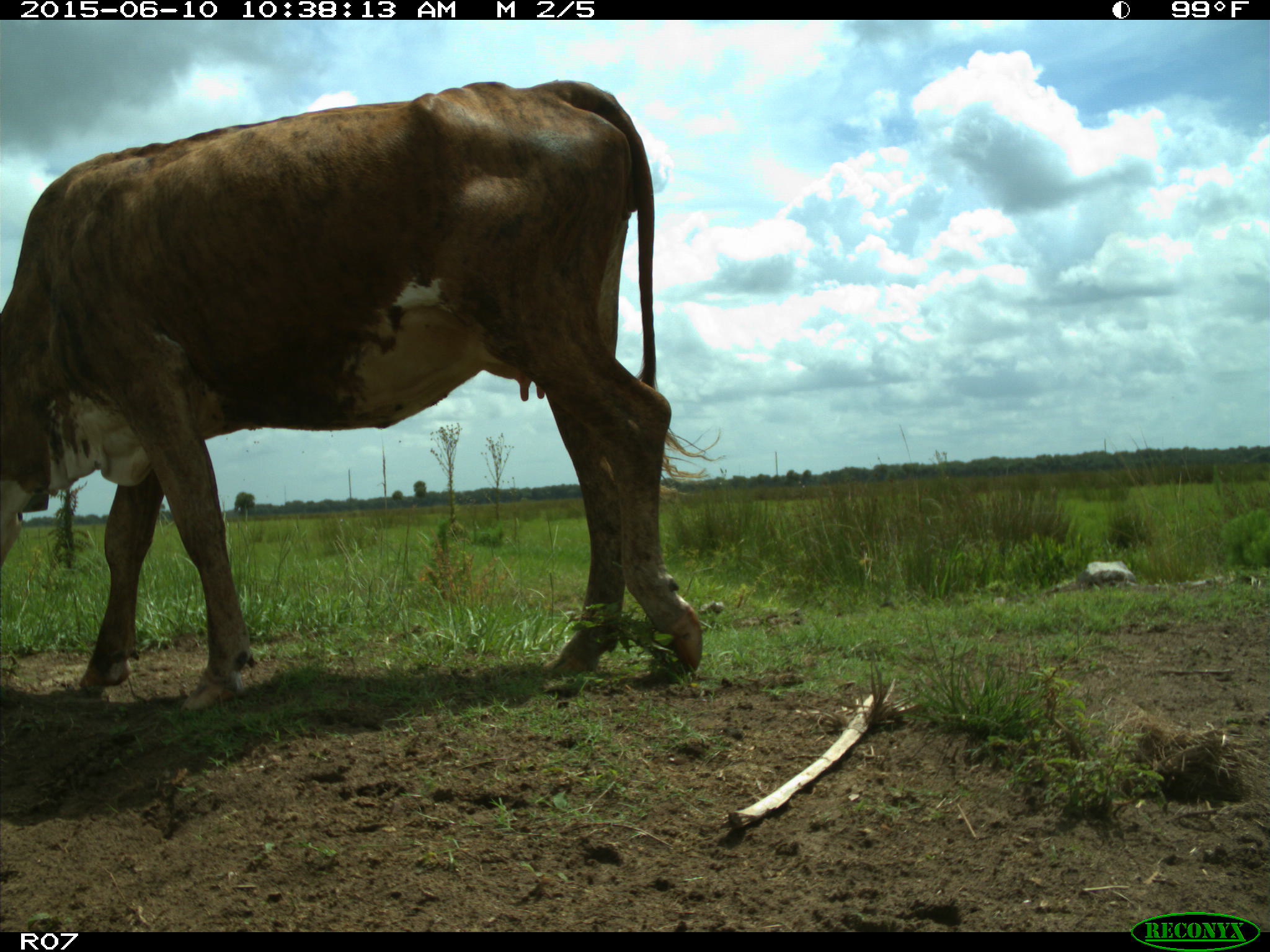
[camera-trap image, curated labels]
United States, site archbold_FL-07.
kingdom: Animalia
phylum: Chordata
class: Mammalia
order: Artiodactyla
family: Bovidae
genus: Bos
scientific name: Bos taurus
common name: domestic cow